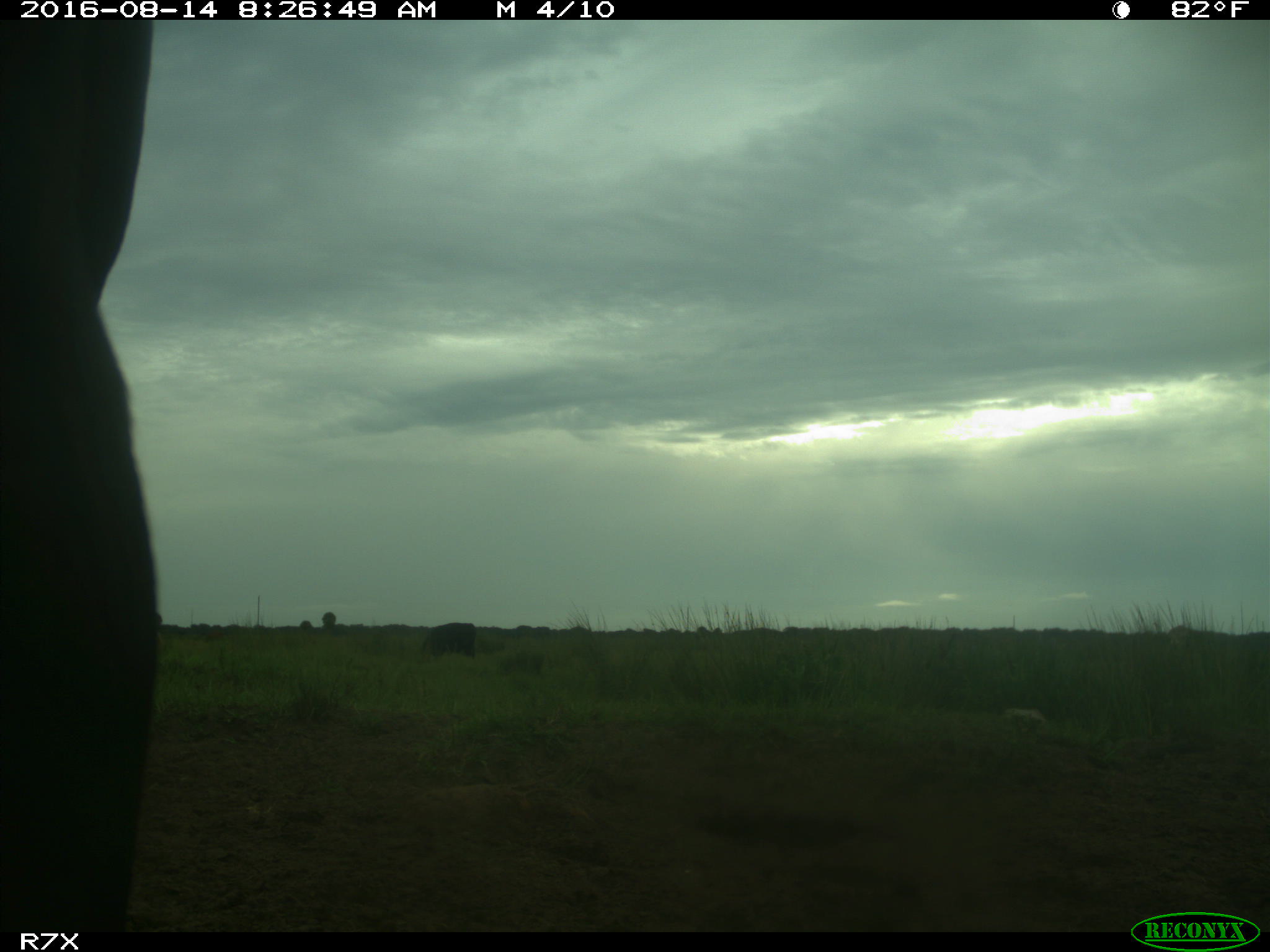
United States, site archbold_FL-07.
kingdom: Animalia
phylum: Chordata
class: Mammalia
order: Artiodactyla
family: Bovidae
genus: Bos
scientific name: Bos taurus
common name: domestic cow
Bos taurus (domestic cow).